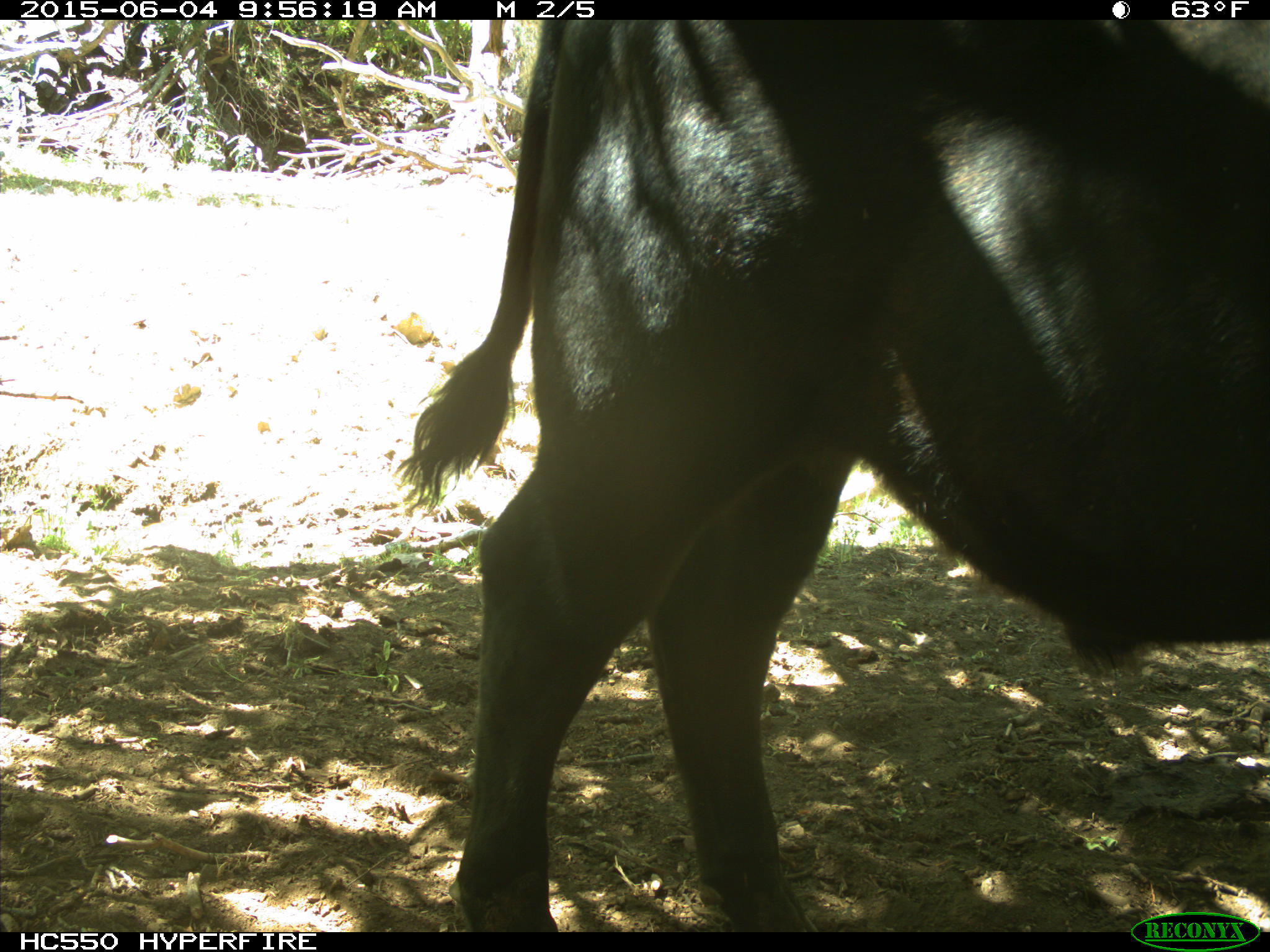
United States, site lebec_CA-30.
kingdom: Animalia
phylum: Chordata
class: Mammalia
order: Artiodactyla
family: Bovidae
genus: Bos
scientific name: Bos taurus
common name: domestic cow